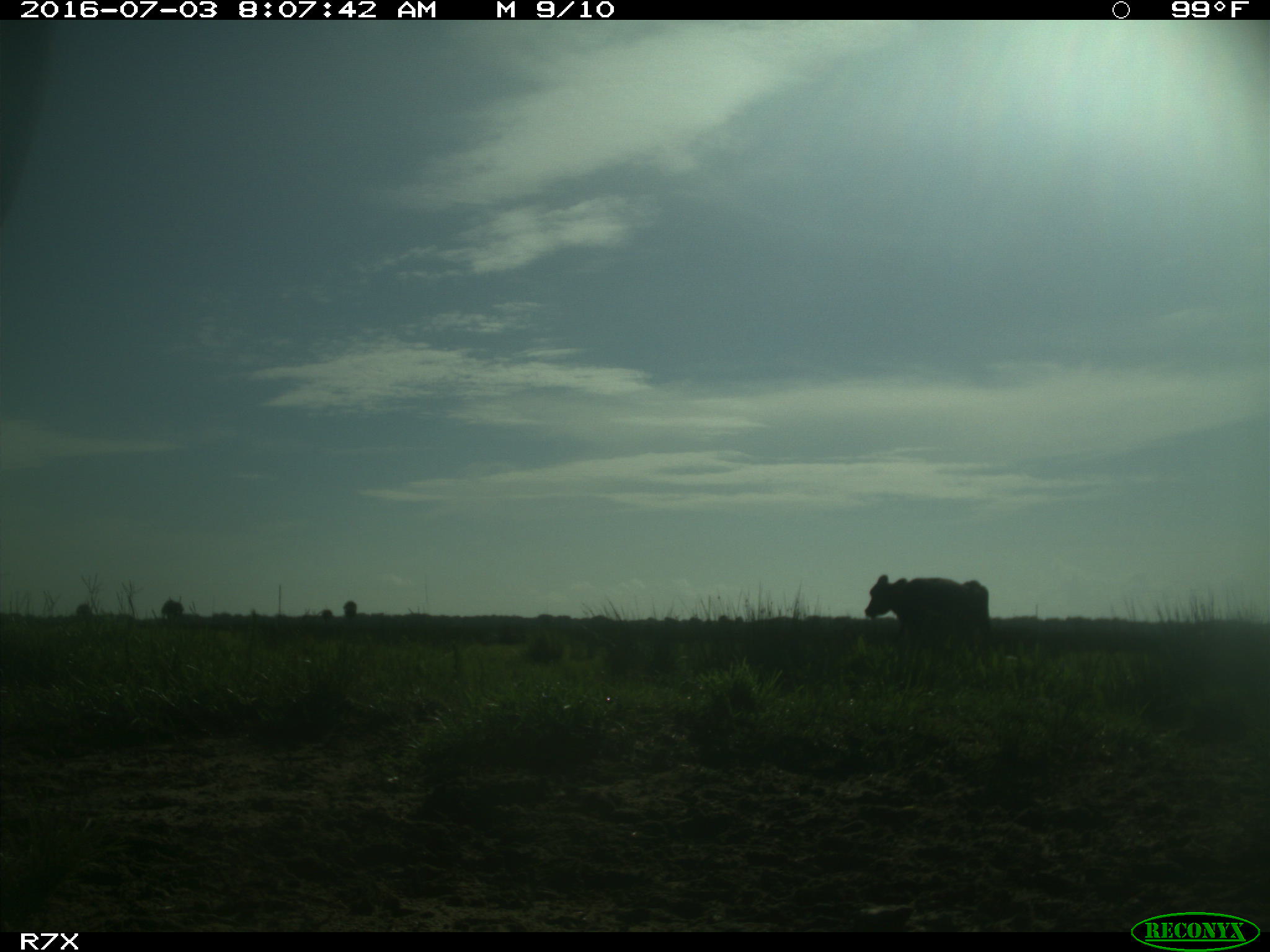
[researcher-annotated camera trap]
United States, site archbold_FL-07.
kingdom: Animalia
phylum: Chordata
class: Mammalia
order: Artiodactyla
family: Bovidae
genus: Bos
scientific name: Bos taurus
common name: domestic cow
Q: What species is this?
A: Bos taurus (domestic cow).